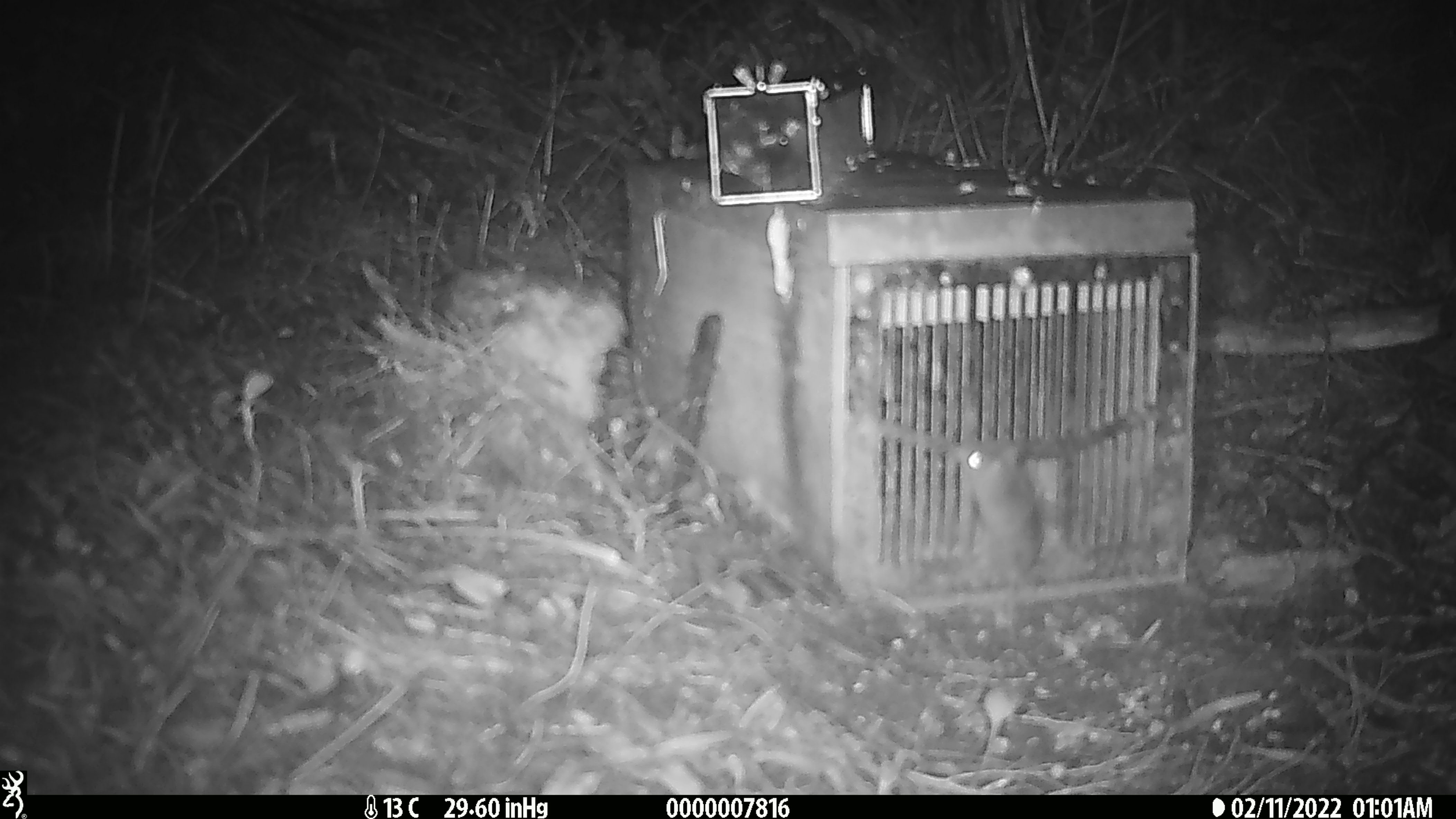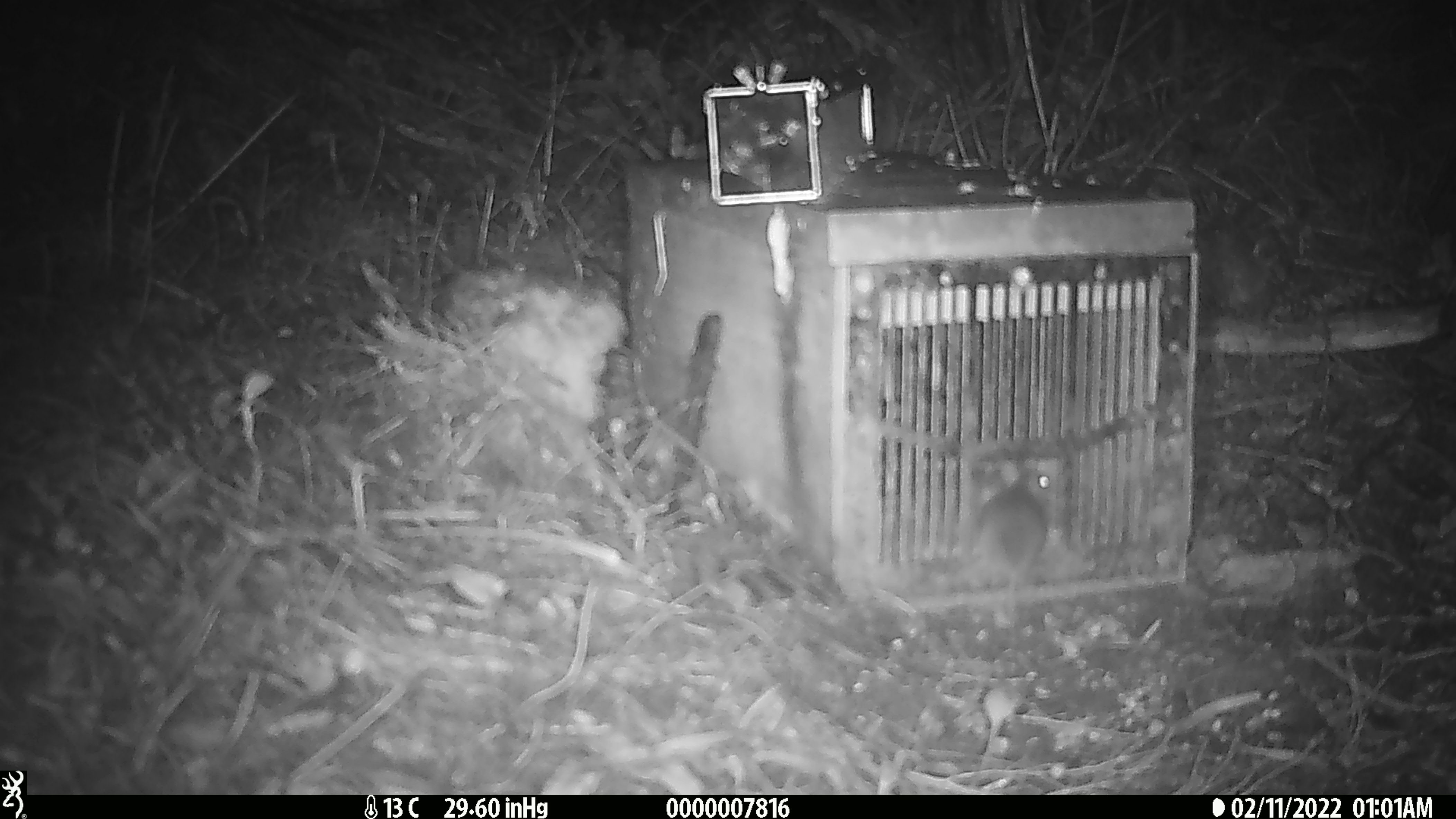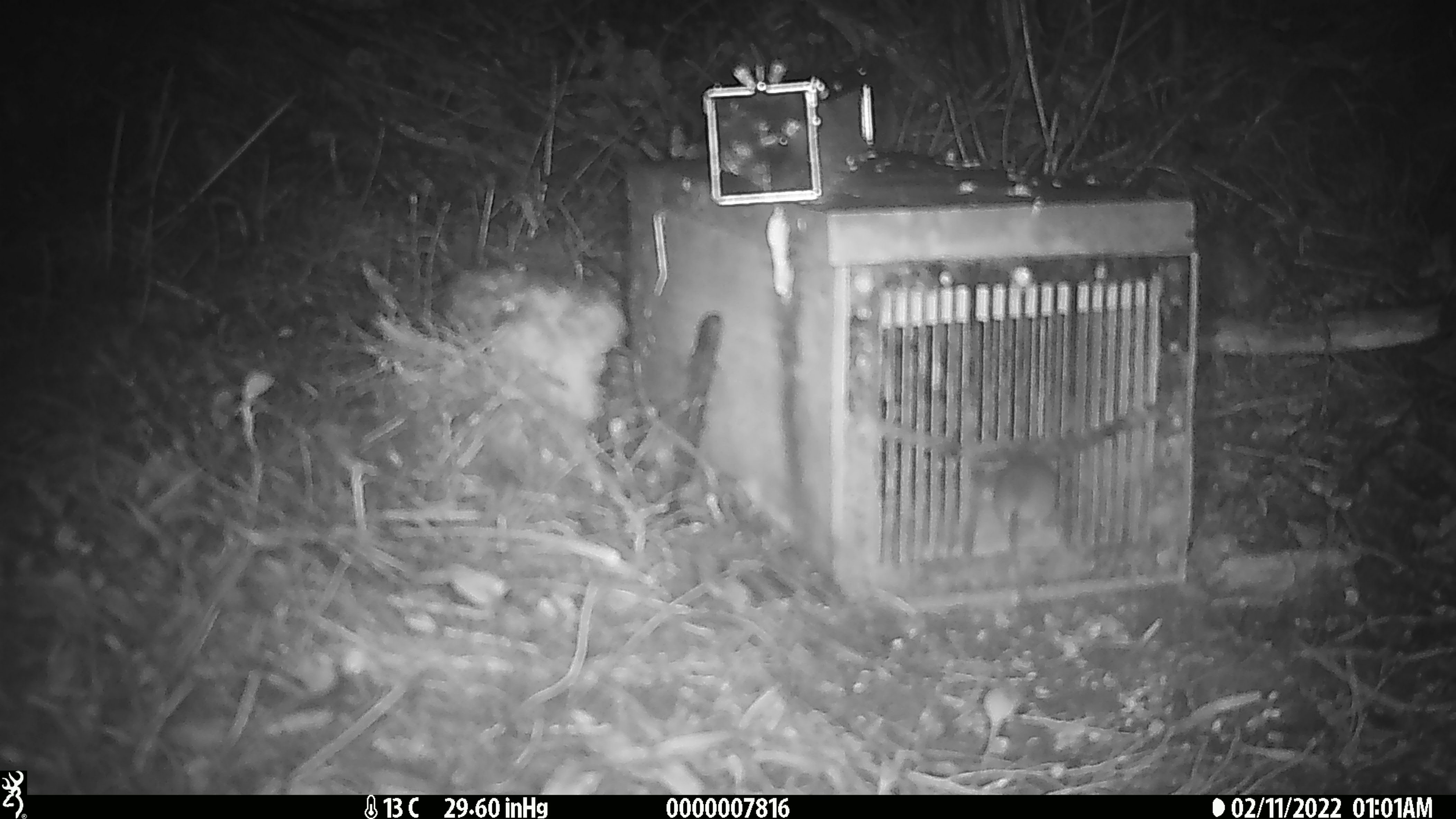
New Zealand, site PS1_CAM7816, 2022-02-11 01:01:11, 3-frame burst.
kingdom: Animalia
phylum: Chordata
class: Mammalia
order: Rodentia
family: Muridae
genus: Mus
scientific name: Mus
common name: mouse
Mouse (Mus).